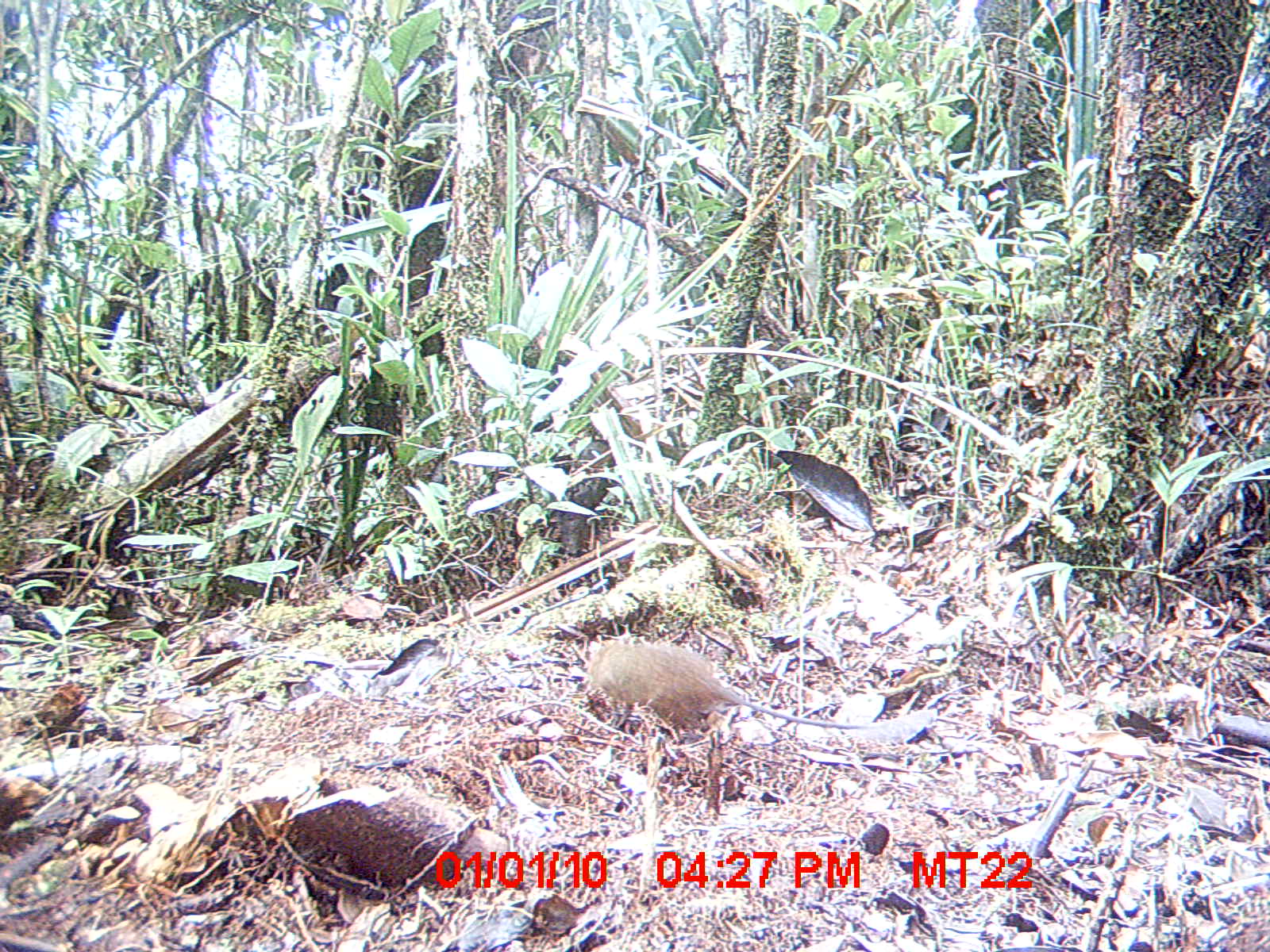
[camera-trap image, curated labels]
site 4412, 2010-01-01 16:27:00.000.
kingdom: Animalia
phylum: Chordata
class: Mammalia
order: Rodentia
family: Nesomyidae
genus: Hypogeomys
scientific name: Hypogeomys antimena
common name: malagasy giant rat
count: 1